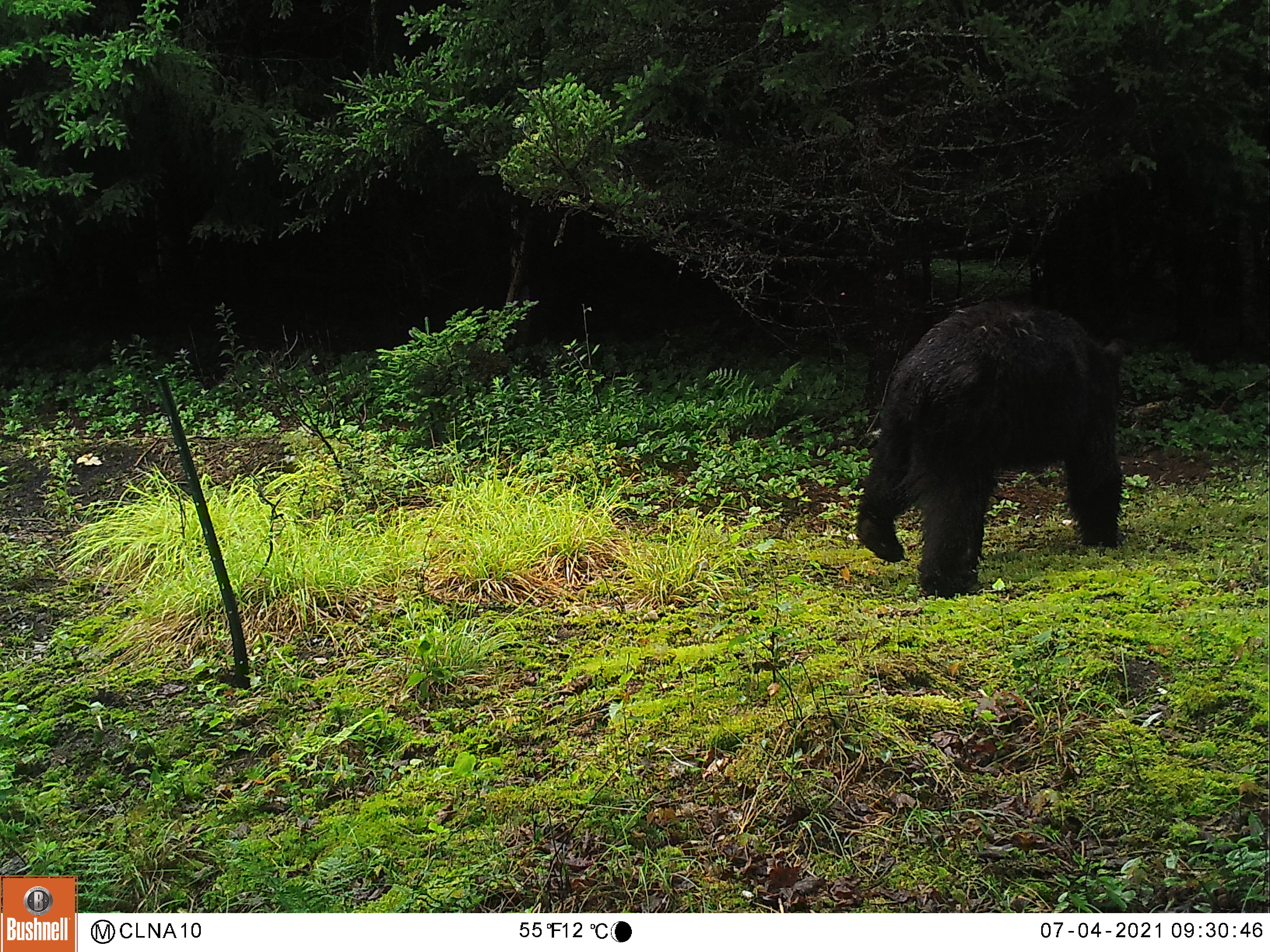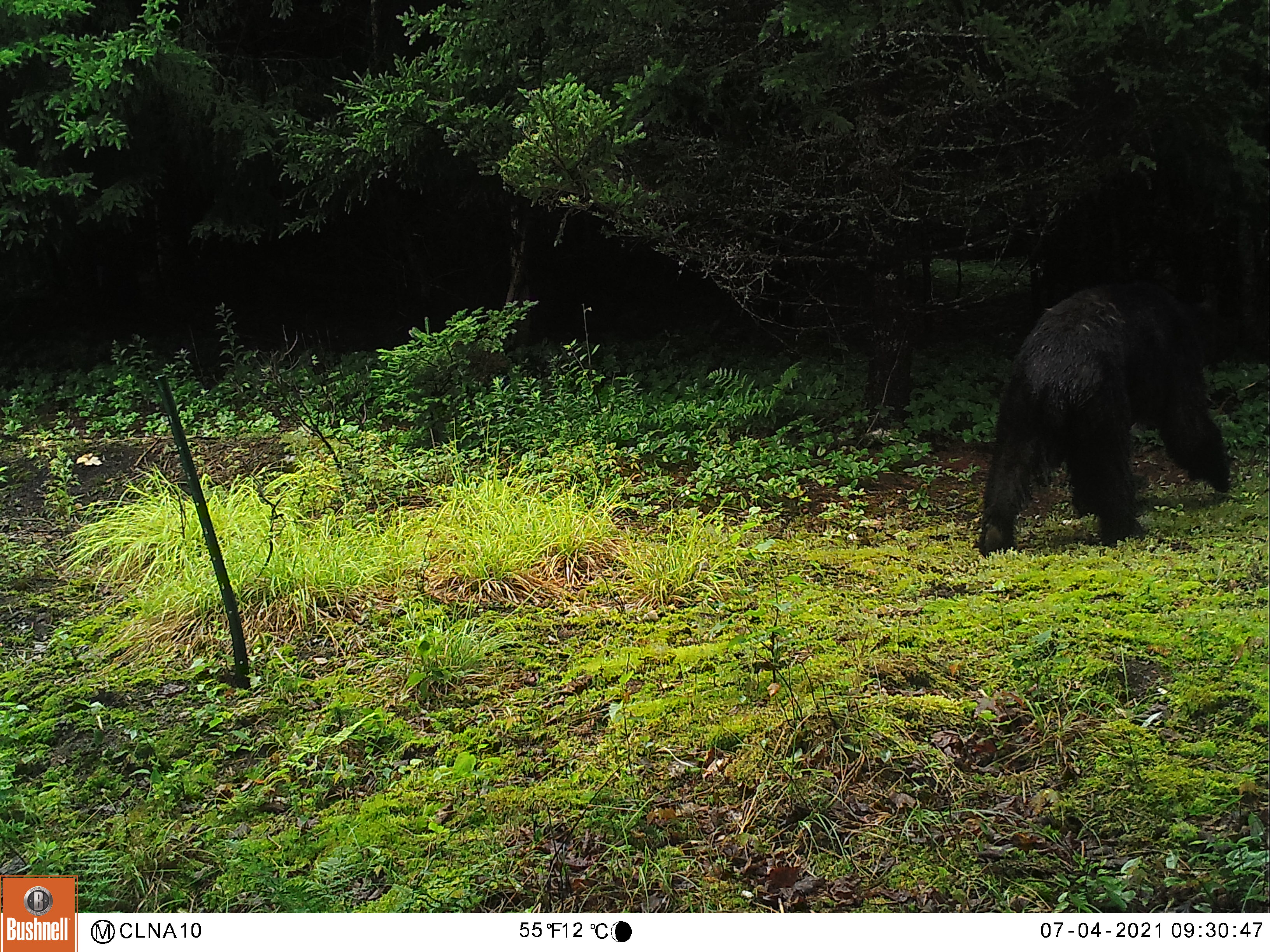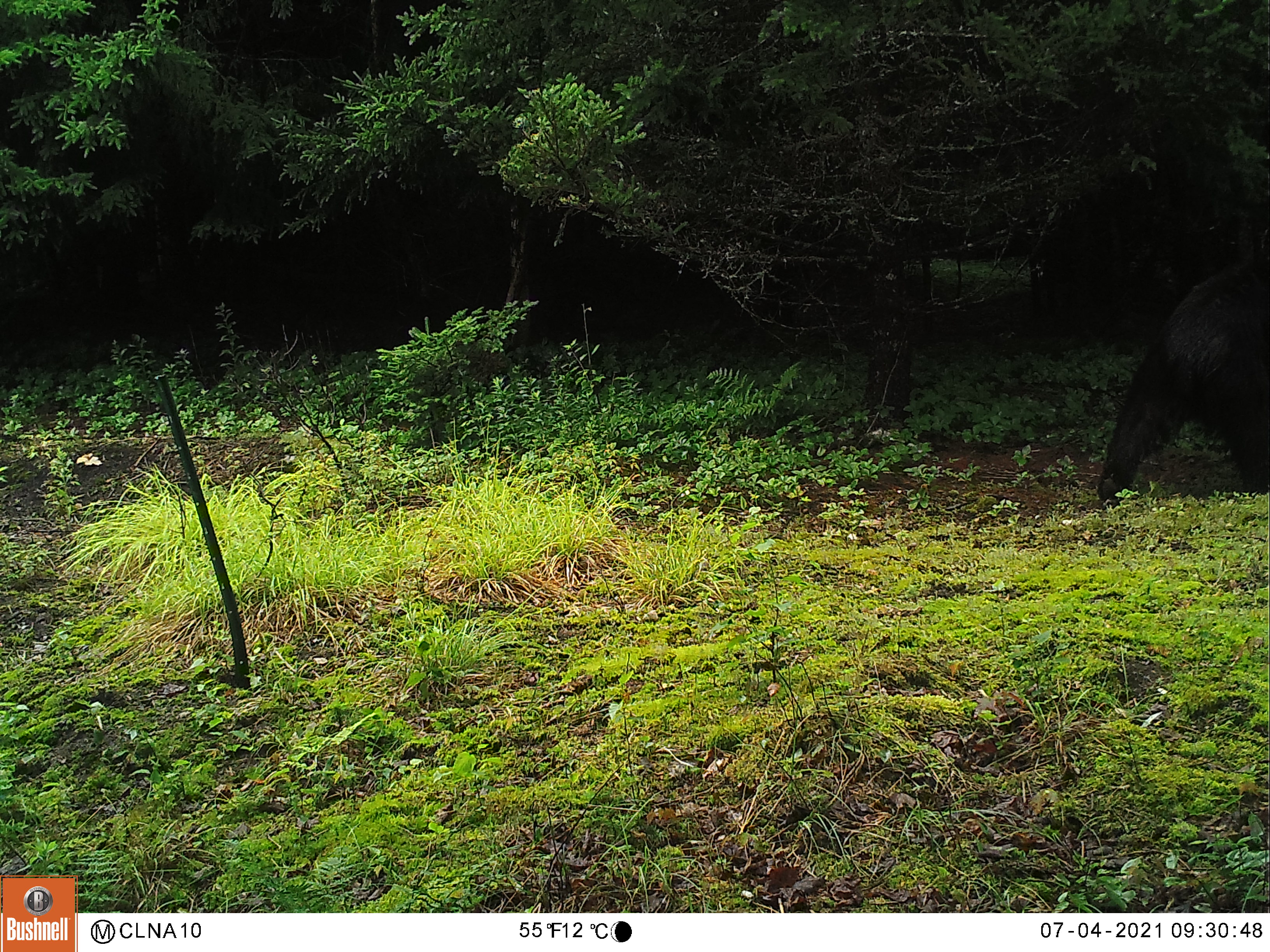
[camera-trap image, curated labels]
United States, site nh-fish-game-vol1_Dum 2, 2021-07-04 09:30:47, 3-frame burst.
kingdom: Animalia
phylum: Chordata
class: Mammalia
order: Carnivora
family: Ursidae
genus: Ursus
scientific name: Ursus americanus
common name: black bear